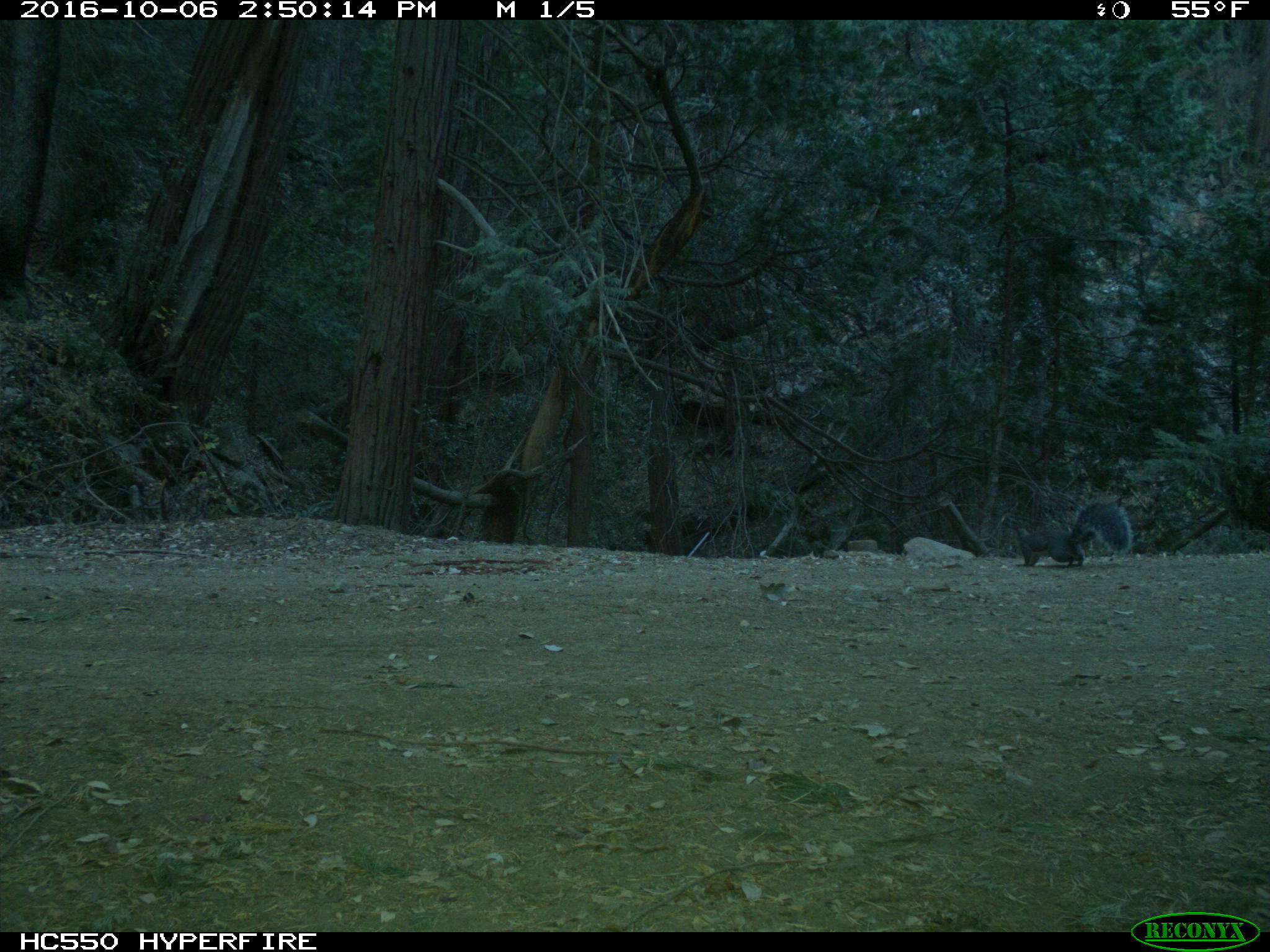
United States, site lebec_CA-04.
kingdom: Animalia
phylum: Chordata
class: Mammalia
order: Rodentia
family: Sciuridae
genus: Sciurus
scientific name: Sciurus carolinensis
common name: eastern gray squirrel